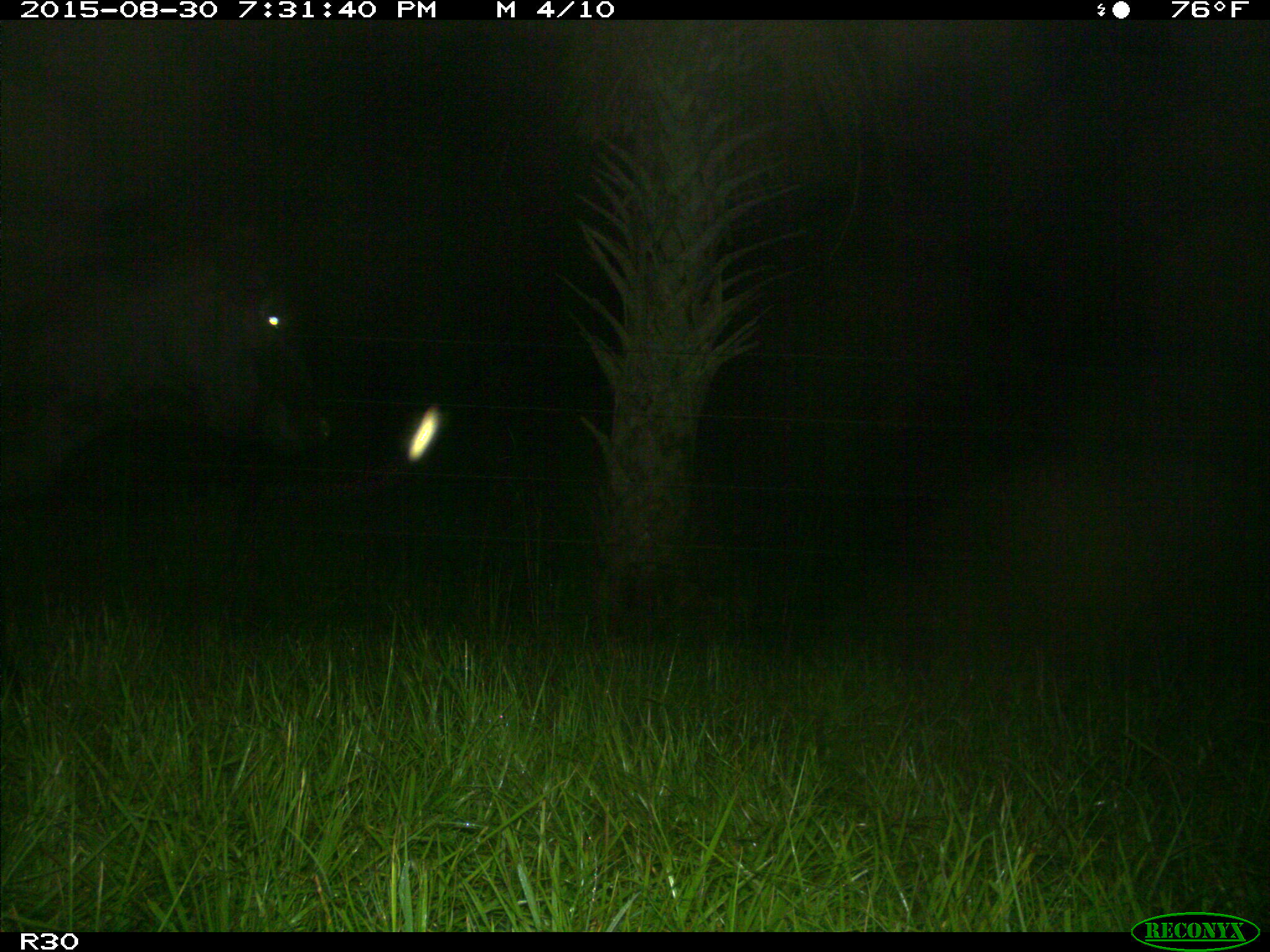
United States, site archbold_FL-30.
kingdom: Animalia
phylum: Chordata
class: Mammalia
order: Artiodactyla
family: Bovidae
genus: Bos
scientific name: Bos taurus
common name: domestic cow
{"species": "Bos taurus (domestic cow)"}